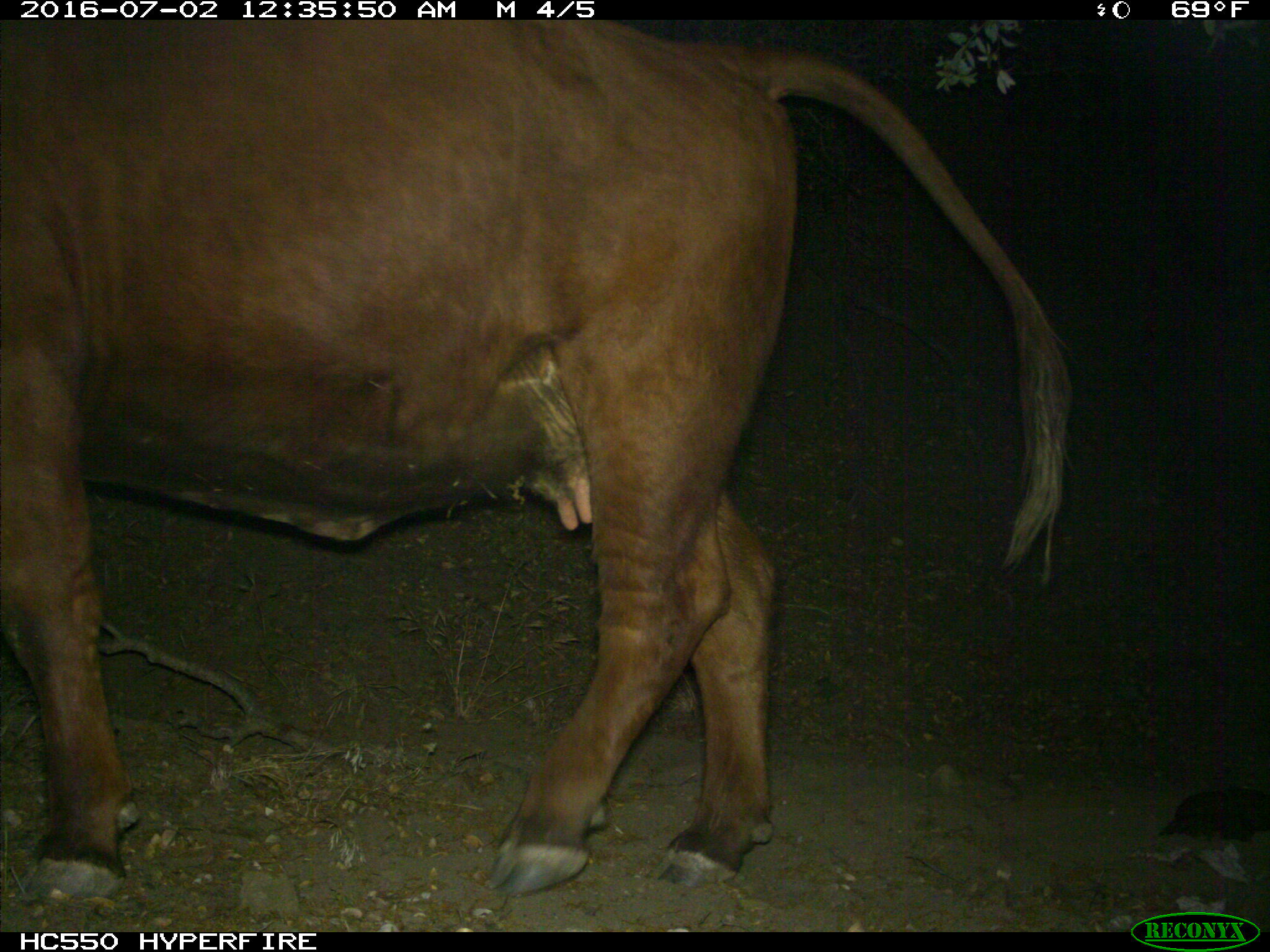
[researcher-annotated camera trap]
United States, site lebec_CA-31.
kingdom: Animalia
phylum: Chordata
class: Mammalia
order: Artiodactyla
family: Bovidae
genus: Bos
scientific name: Bos taurus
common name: domestic cow